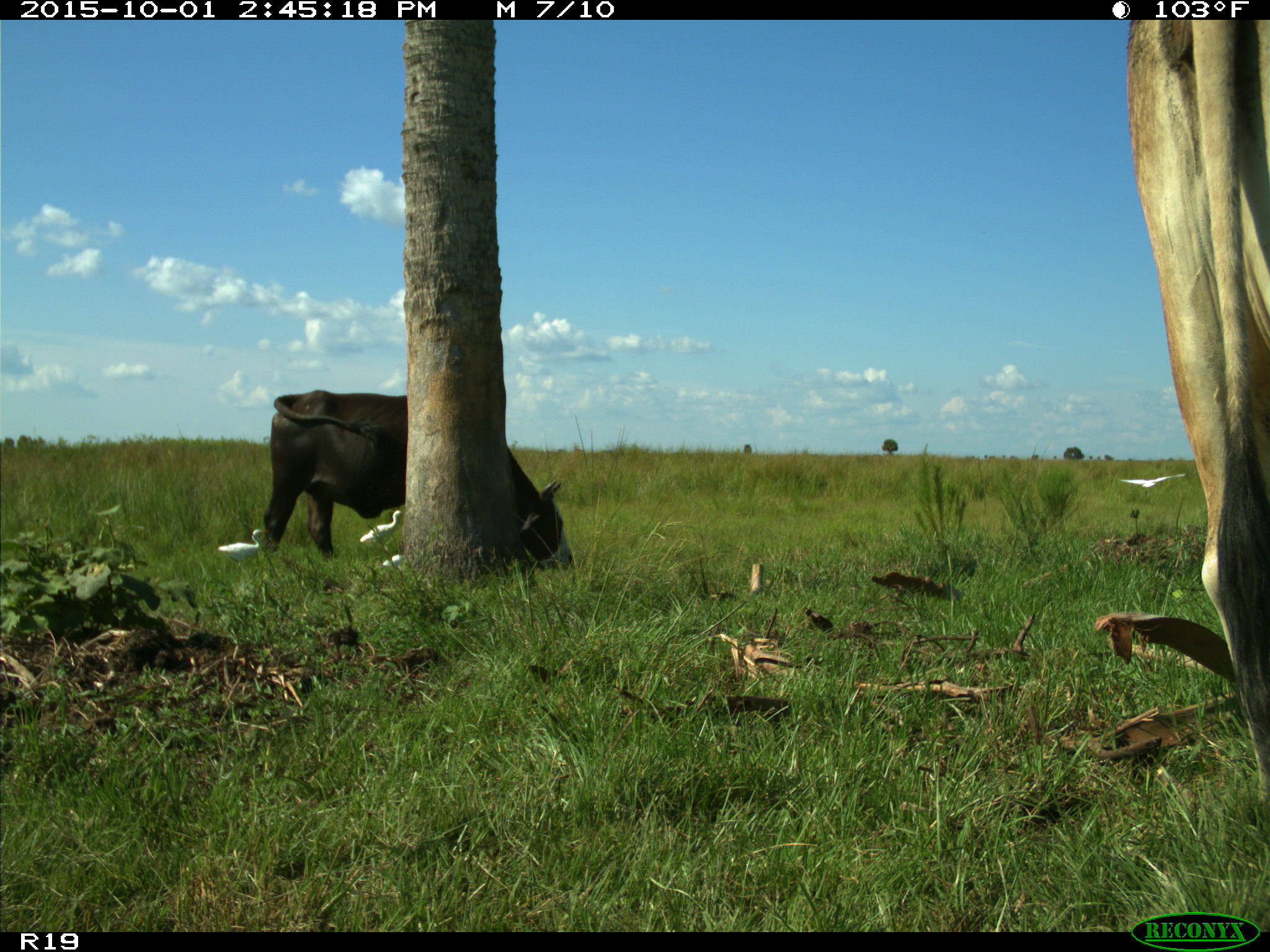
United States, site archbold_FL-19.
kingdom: Animalia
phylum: Chordata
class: Mammalia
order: Artiodactyla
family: Bovidae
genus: Bos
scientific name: Bos taurus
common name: domestic cow